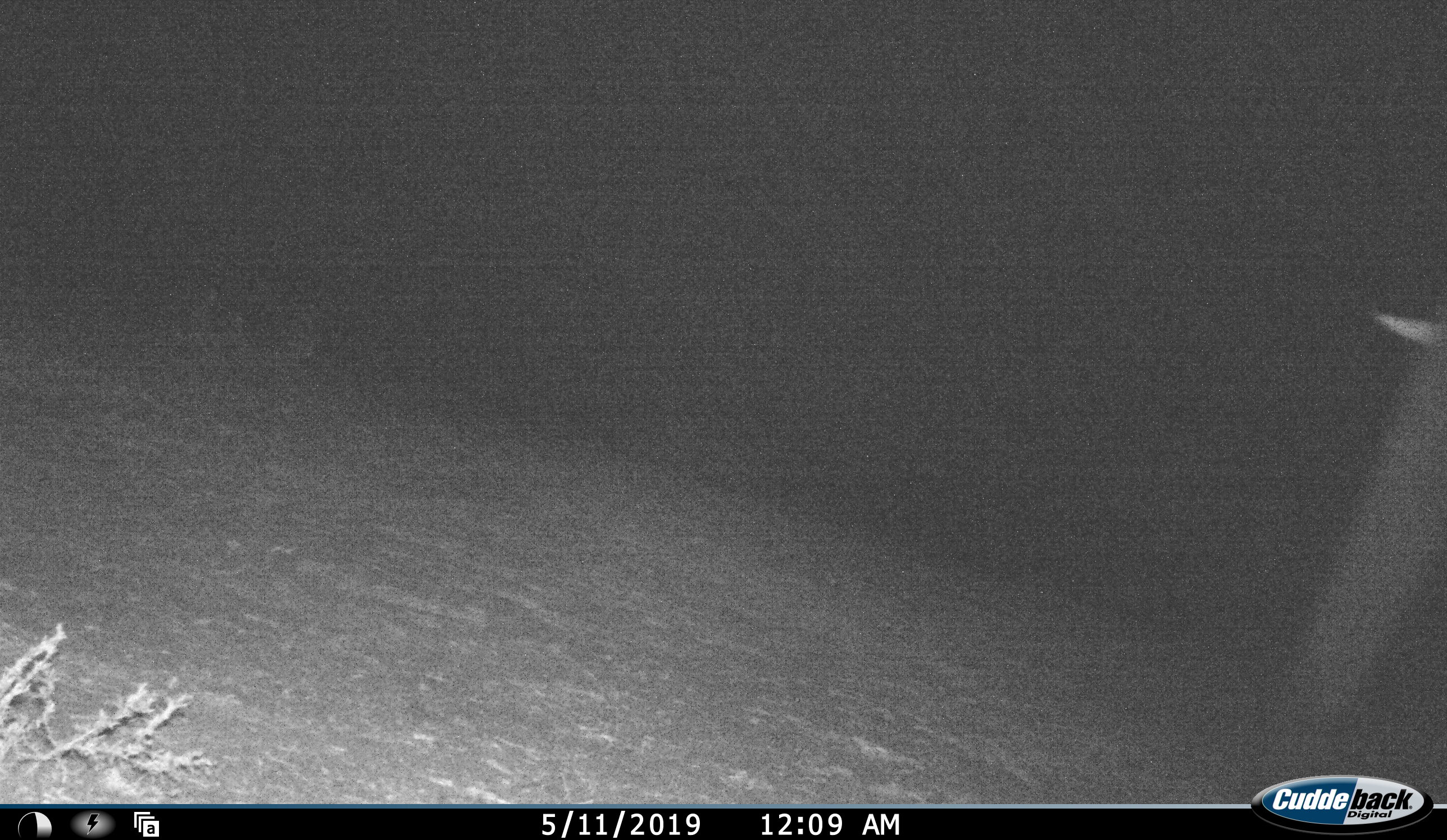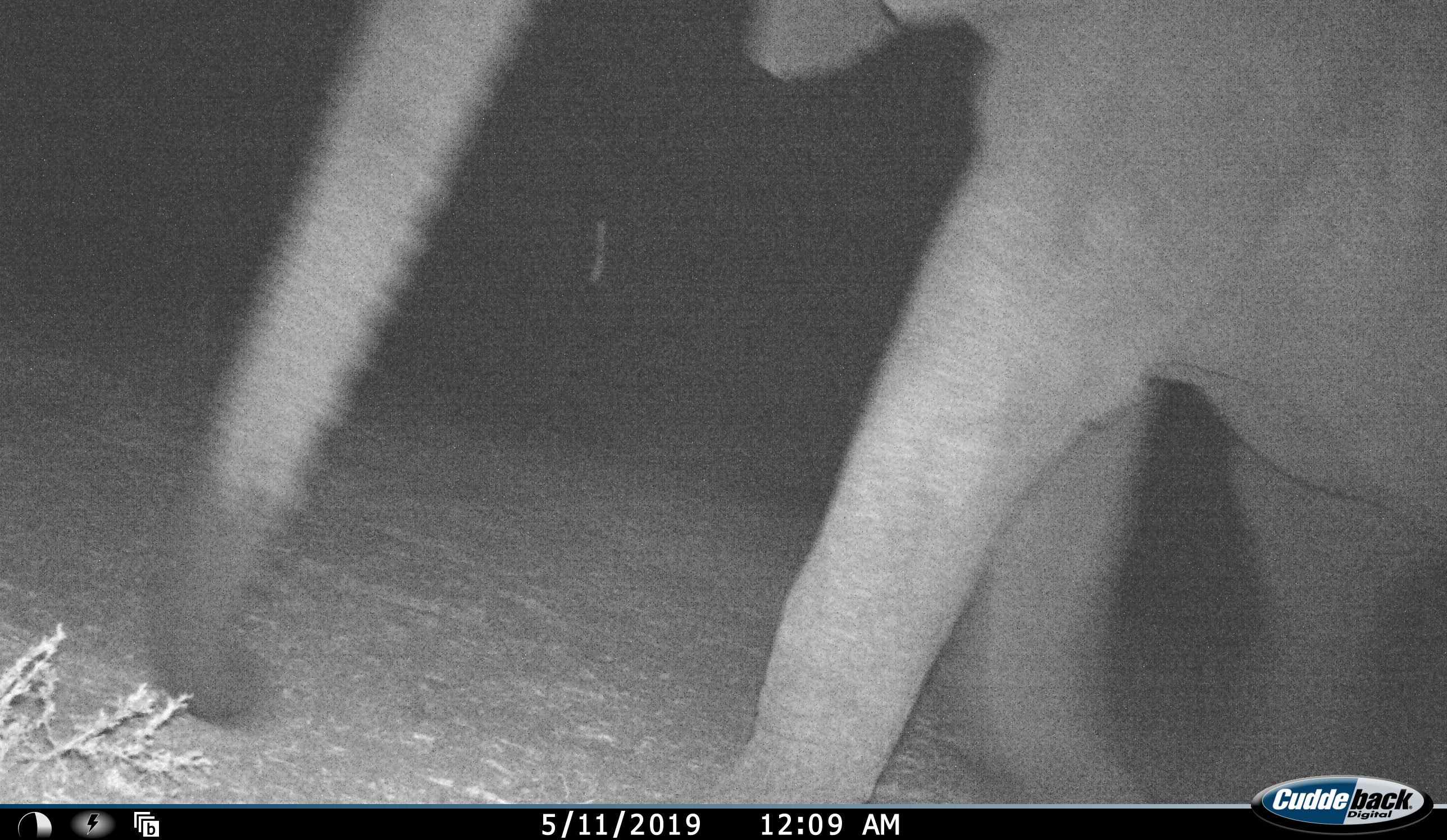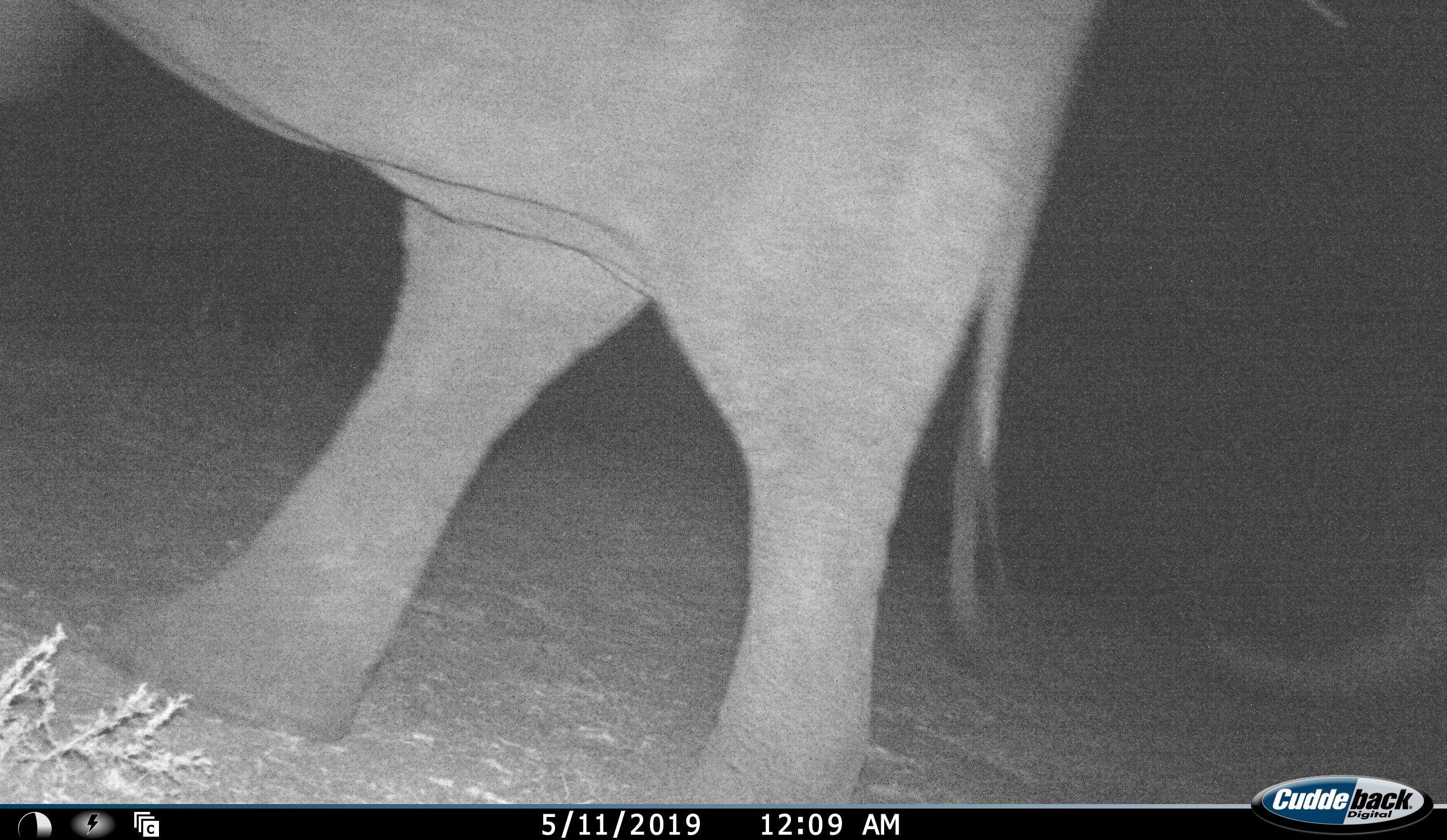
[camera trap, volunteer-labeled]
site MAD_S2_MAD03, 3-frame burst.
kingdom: Animalia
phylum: Chordata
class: Mammalia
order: Proboscidea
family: Elephantidae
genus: Loxodonta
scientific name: Loxodonta africana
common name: african bush elephant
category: elephant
Elephant (african bush elephant) (Loxodonta africana), count 2. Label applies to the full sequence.